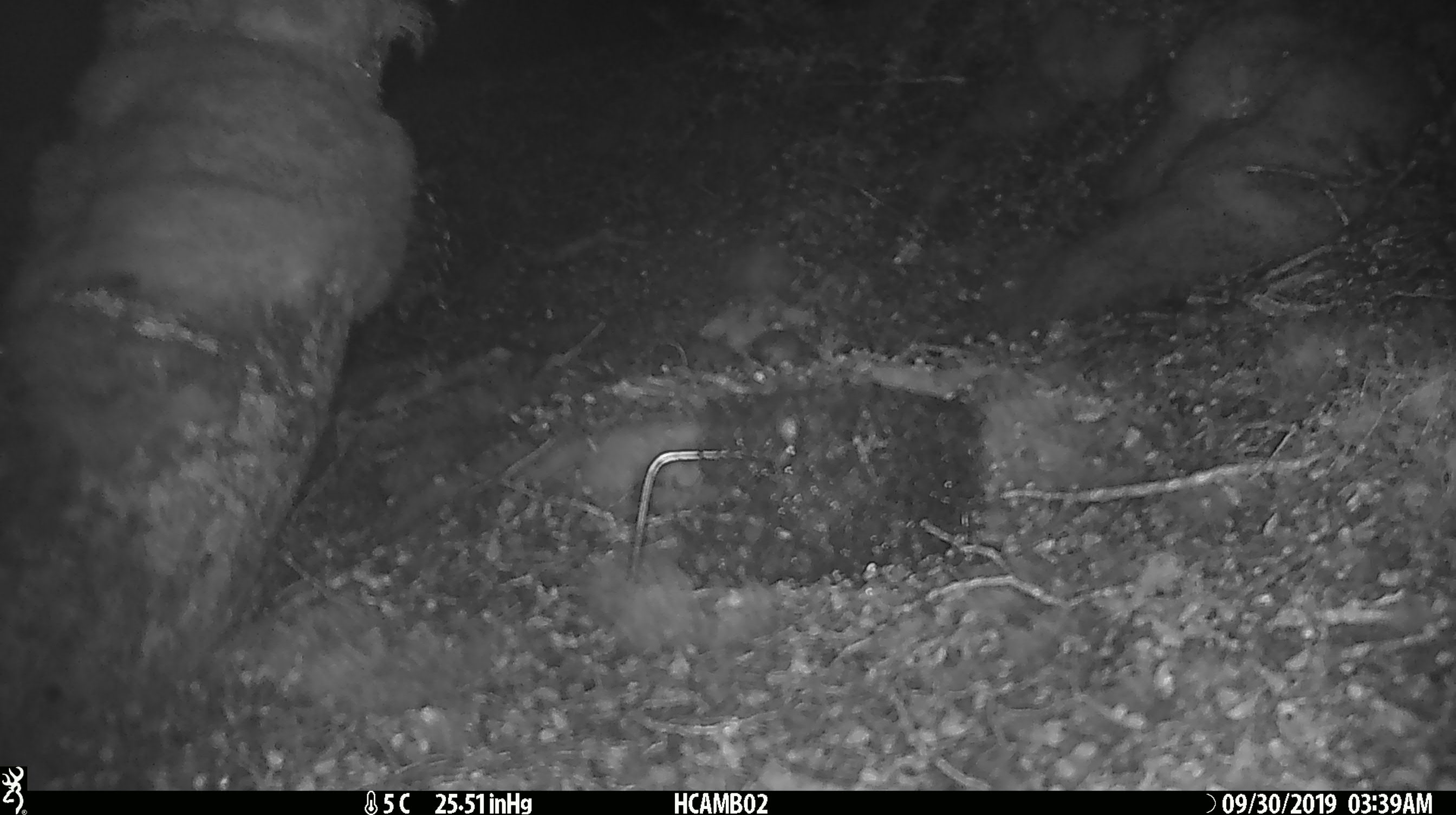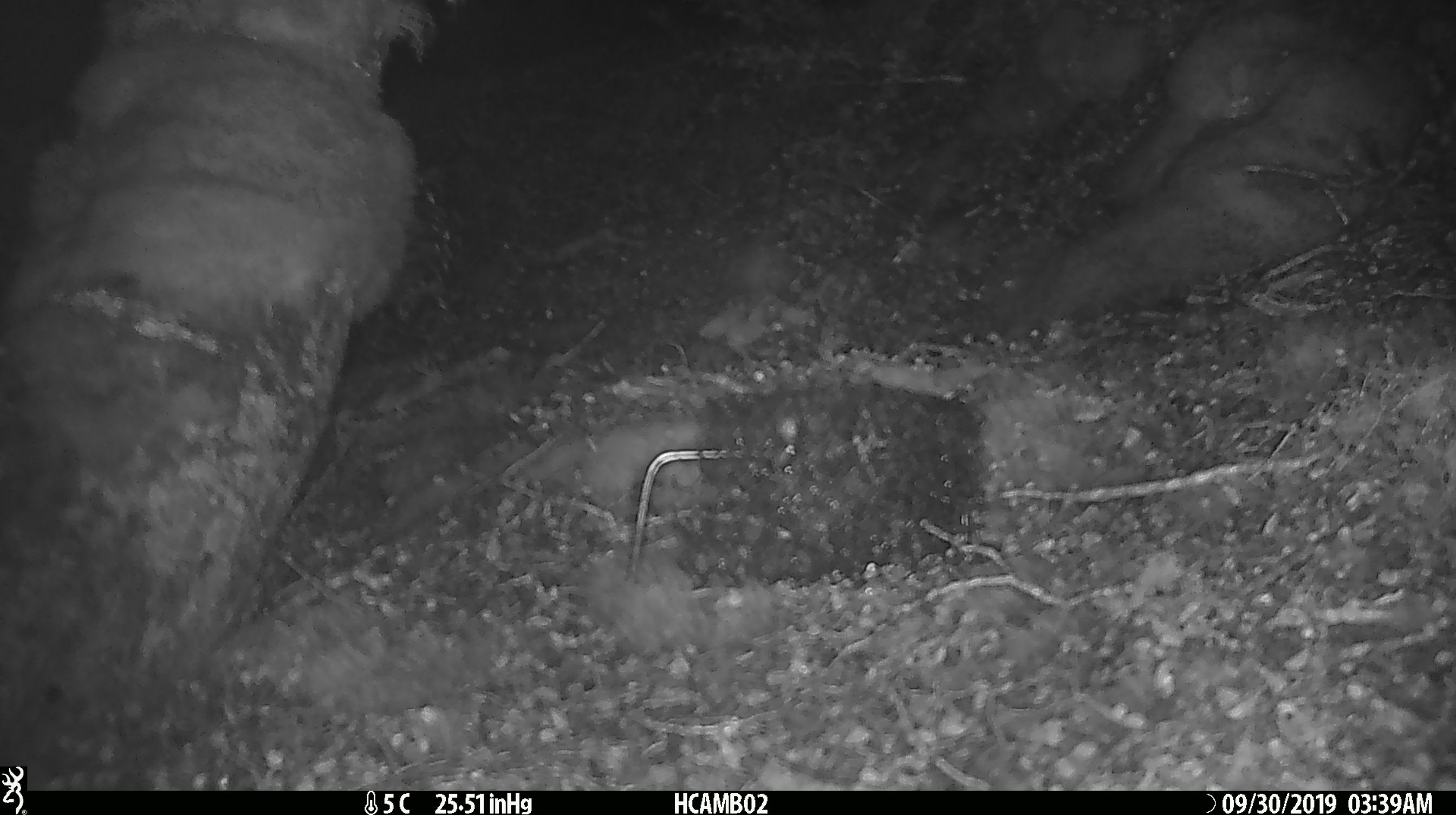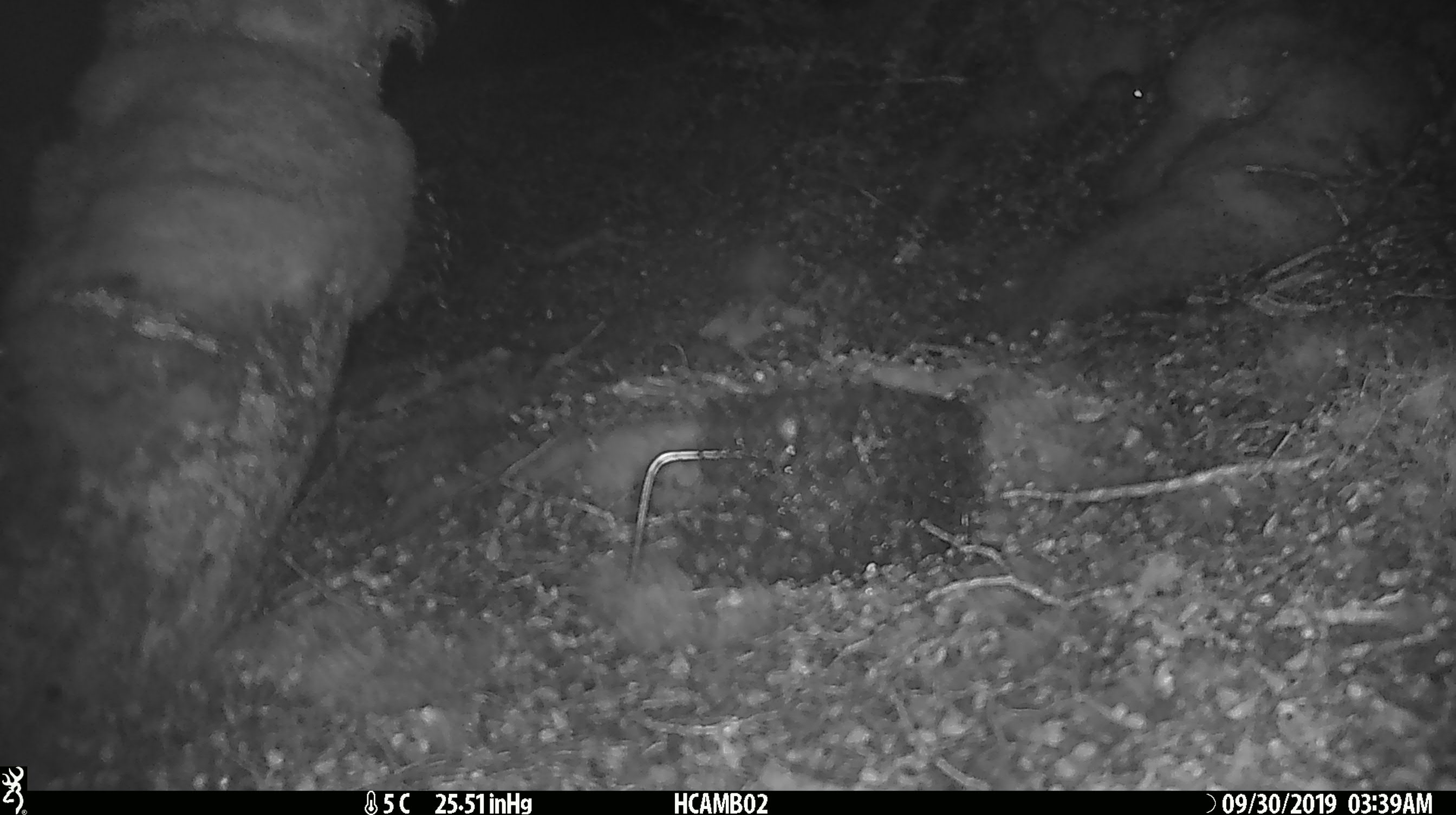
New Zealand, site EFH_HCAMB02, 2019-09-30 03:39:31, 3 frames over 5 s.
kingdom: Animalia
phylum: Chordata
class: Mammalia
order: Rodentia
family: Muridae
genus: Mus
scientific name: Mus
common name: mouse